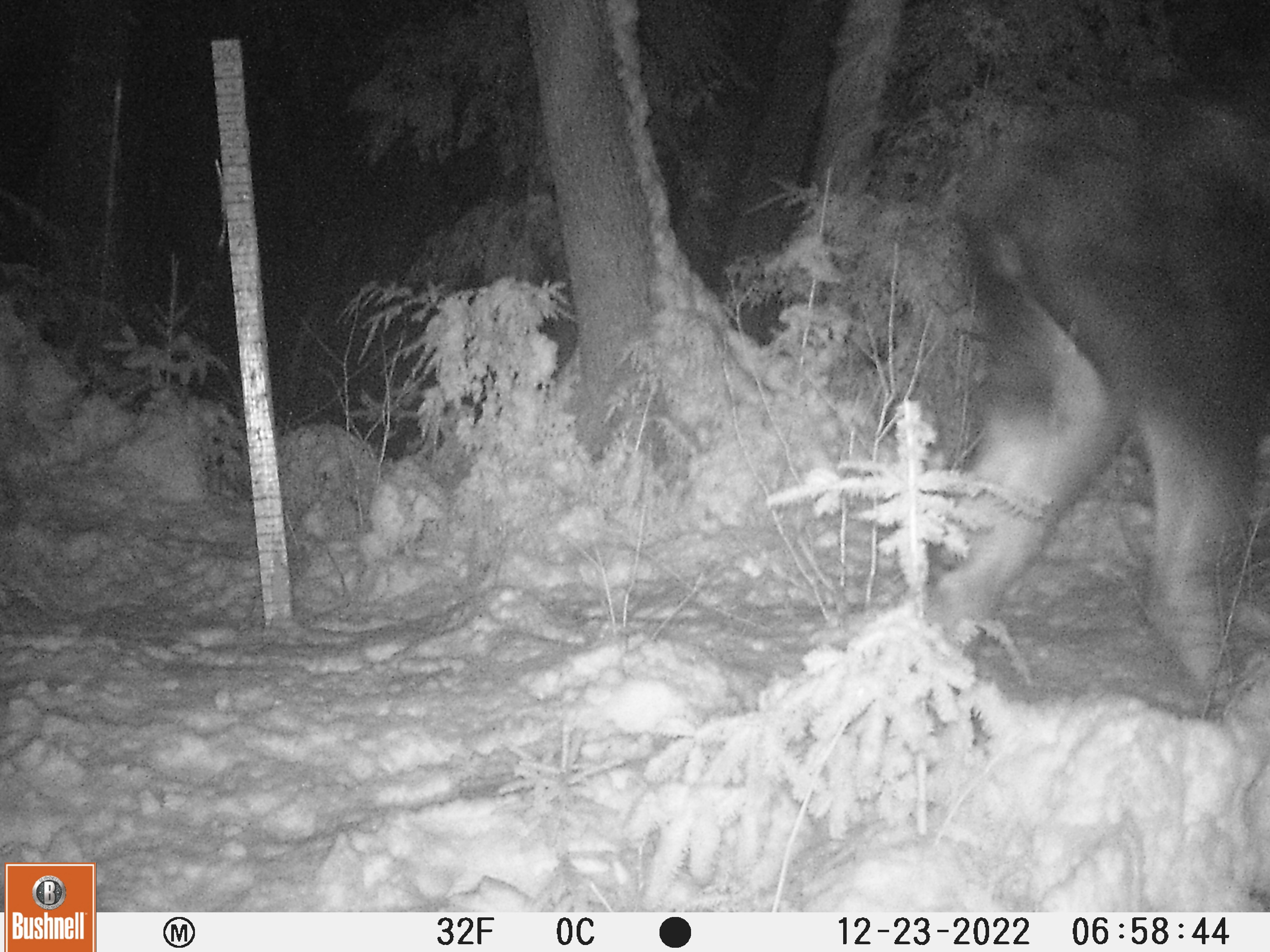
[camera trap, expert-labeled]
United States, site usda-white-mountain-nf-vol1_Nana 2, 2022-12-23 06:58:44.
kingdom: Animalia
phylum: Chordata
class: Mammalia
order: Artiodactyla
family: Cervidae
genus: Alces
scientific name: Alces alces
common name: moose